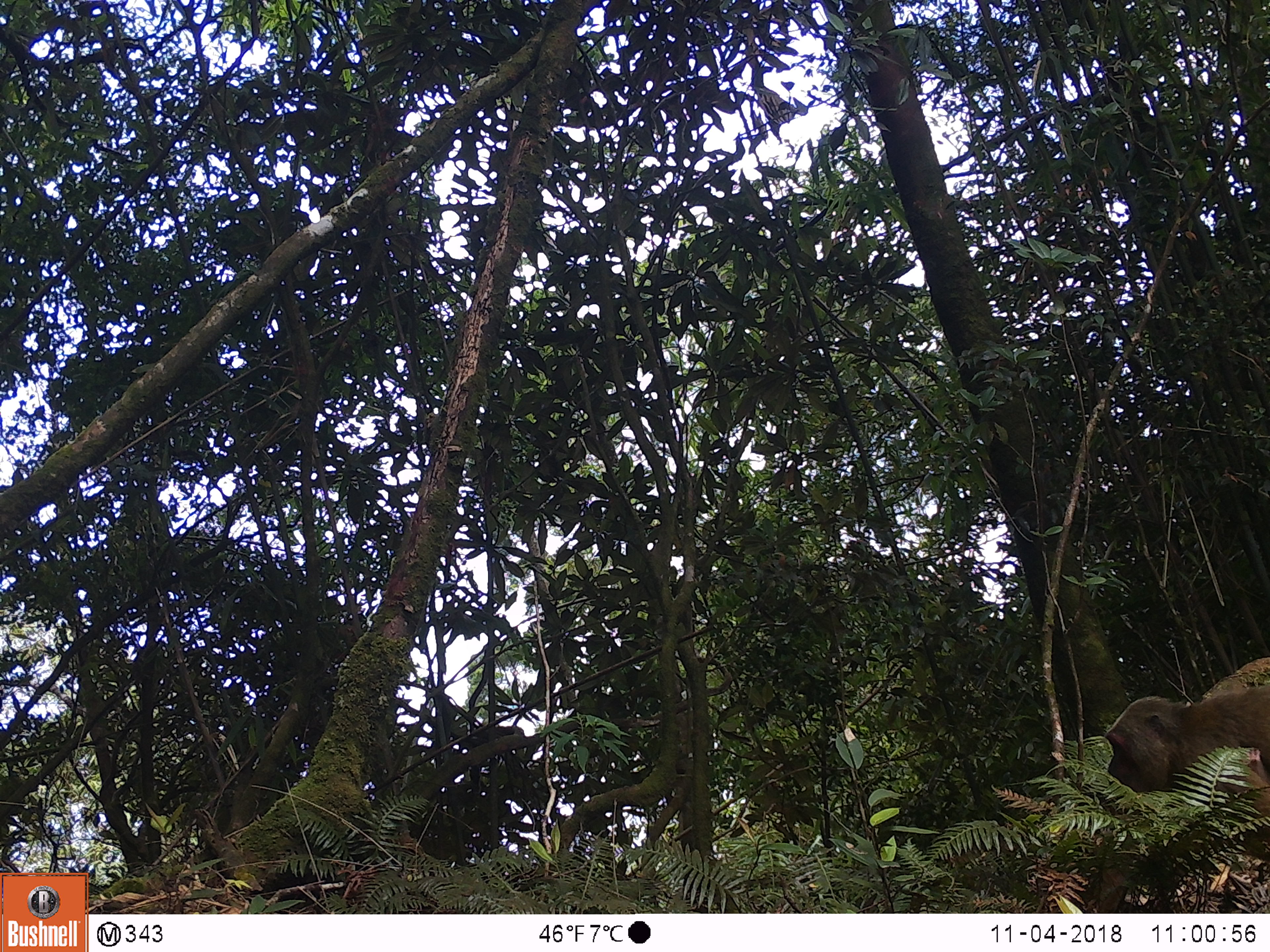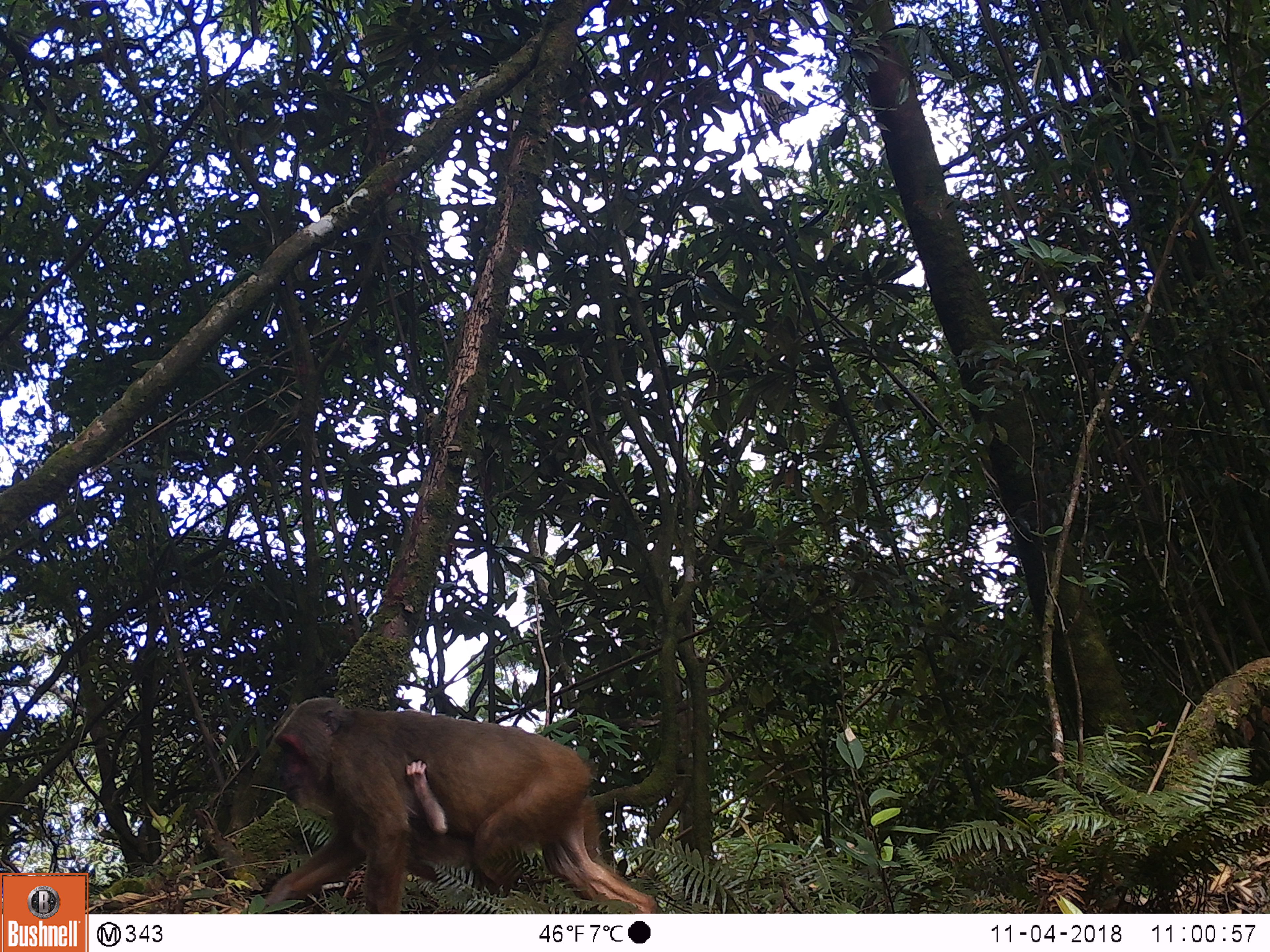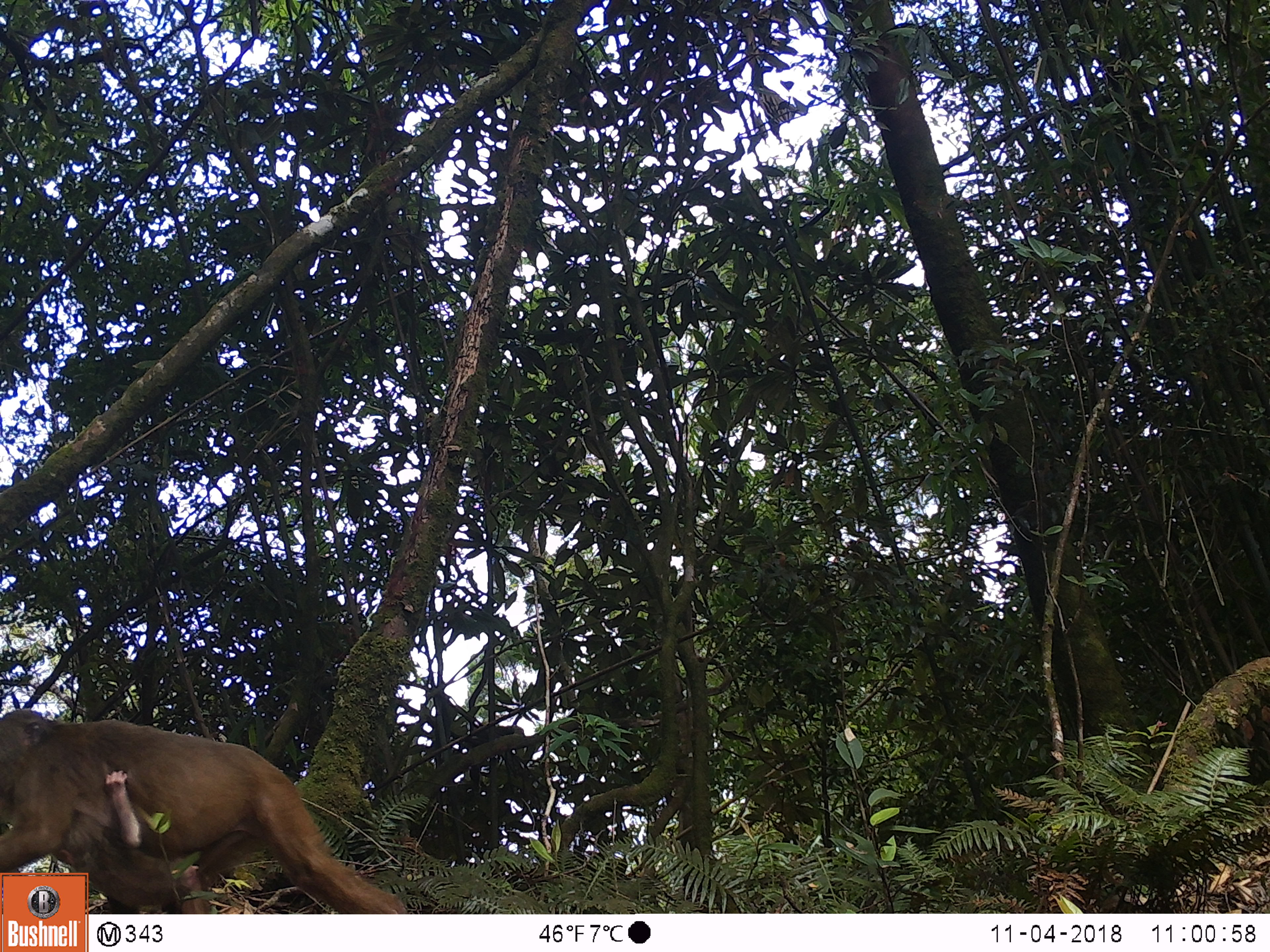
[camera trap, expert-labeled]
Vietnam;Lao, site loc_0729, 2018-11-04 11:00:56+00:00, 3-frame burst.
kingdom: Animalia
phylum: Chordata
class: Mammalia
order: Primates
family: Cercopithecidae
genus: Macaca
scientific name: Macaca arctoides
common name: stump-tailed macaque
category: stump tailed macaque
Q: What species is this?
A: Stump tailed macaque (stump-tailed macaque) (Macaca arctoides).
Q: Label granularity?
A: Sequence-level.